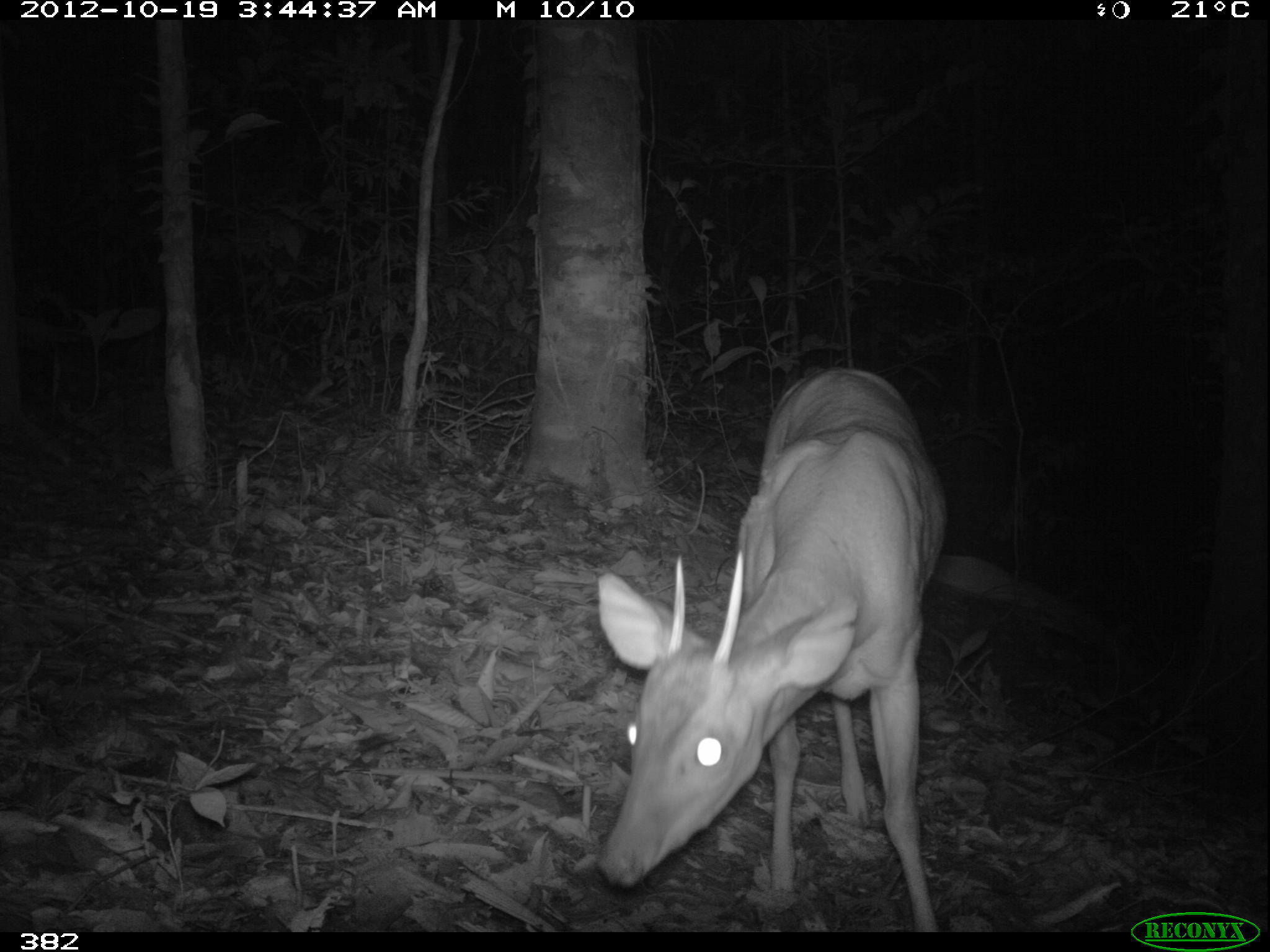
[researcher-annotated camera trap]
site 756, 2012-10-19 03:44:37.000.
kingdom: Animalia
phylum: Chordata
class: Mammalia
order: Artiodactyla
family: Cervidae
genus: Mazama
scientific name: Mazama americana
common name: red brocket